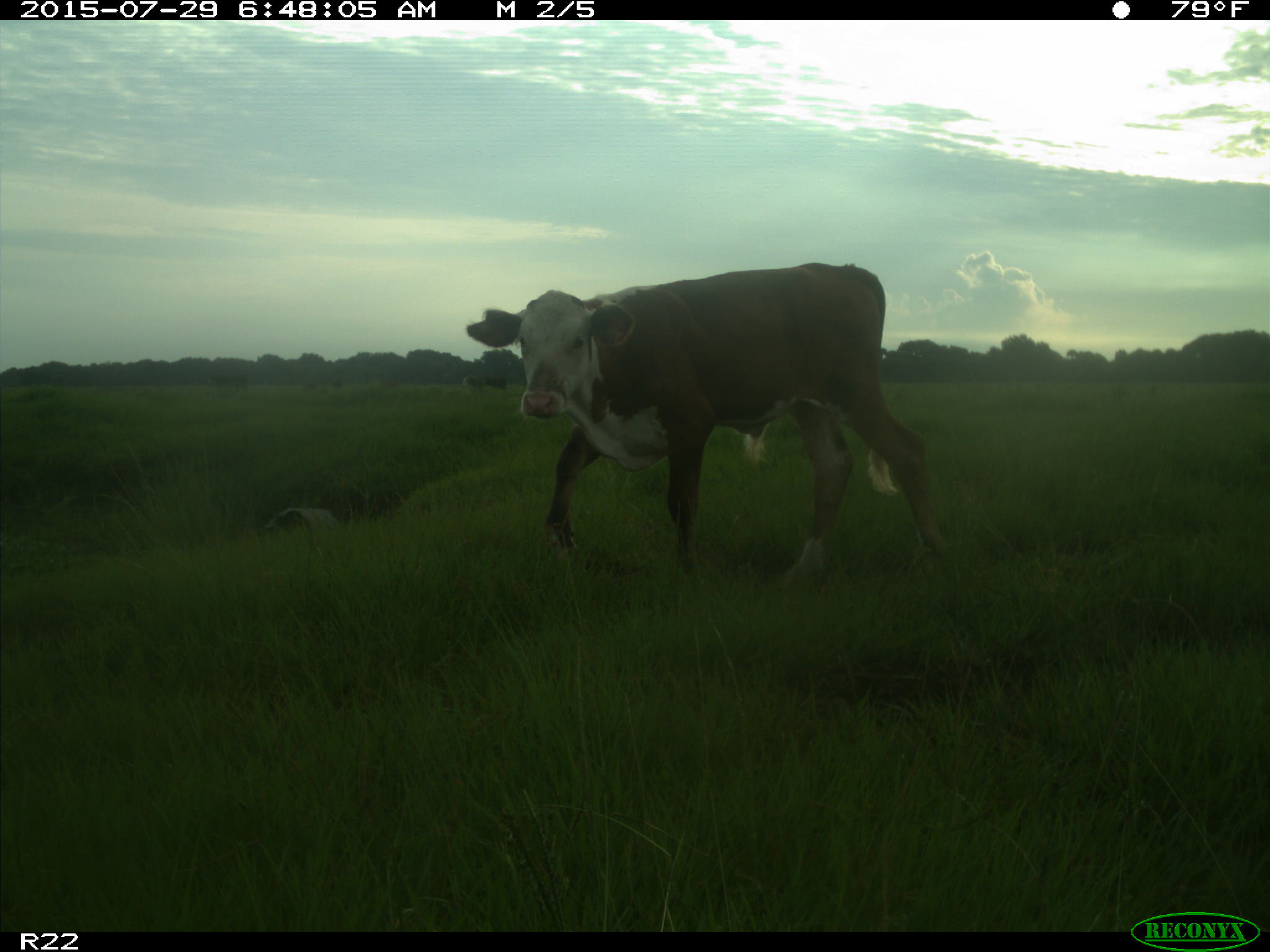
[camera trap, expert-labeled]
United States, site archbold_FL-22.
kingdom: Animalia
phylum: Chordata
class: Mammalia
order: Artiodactyla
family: Bovidae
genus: Bos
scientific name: Bos taurus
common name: domestic cow